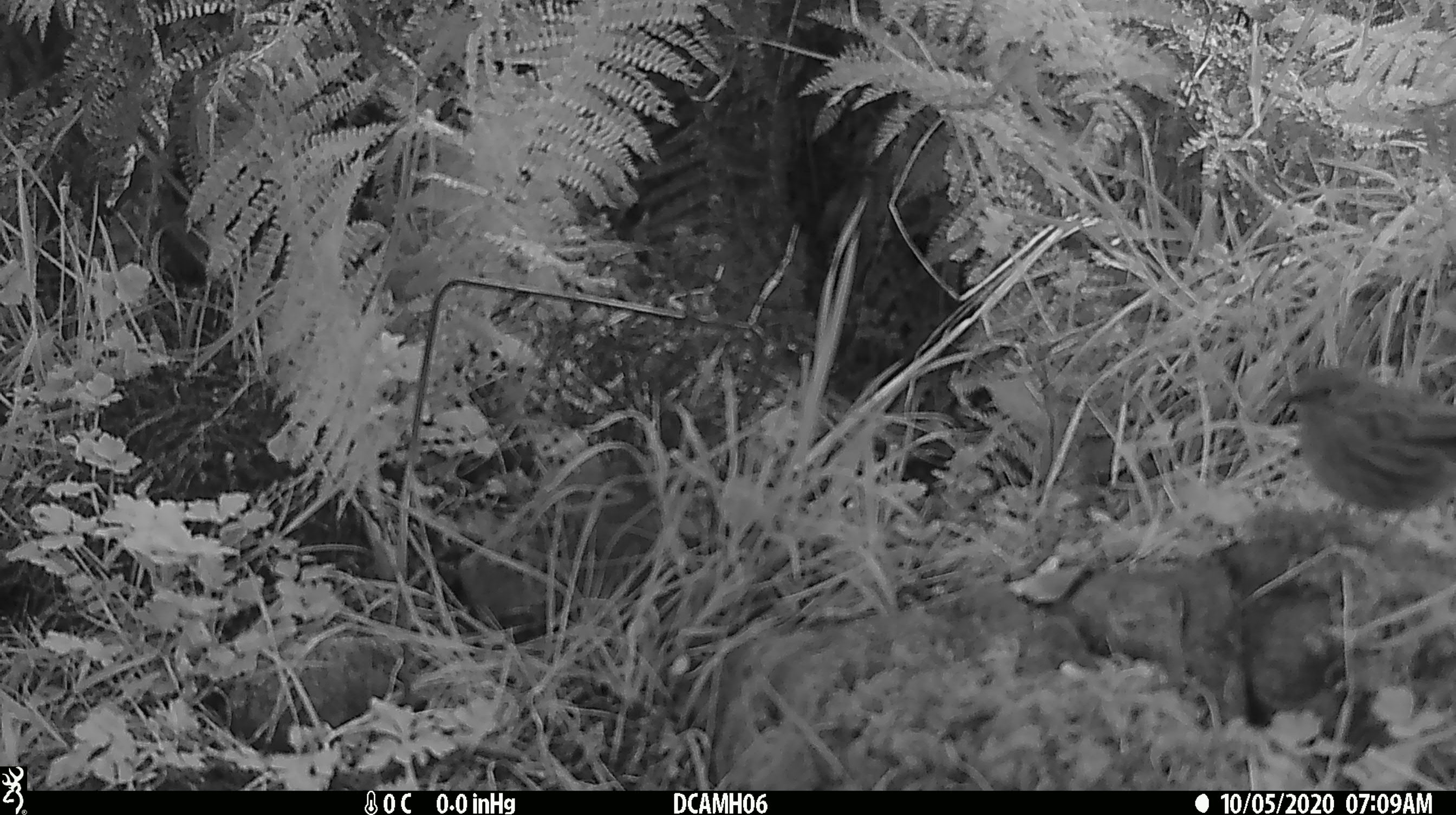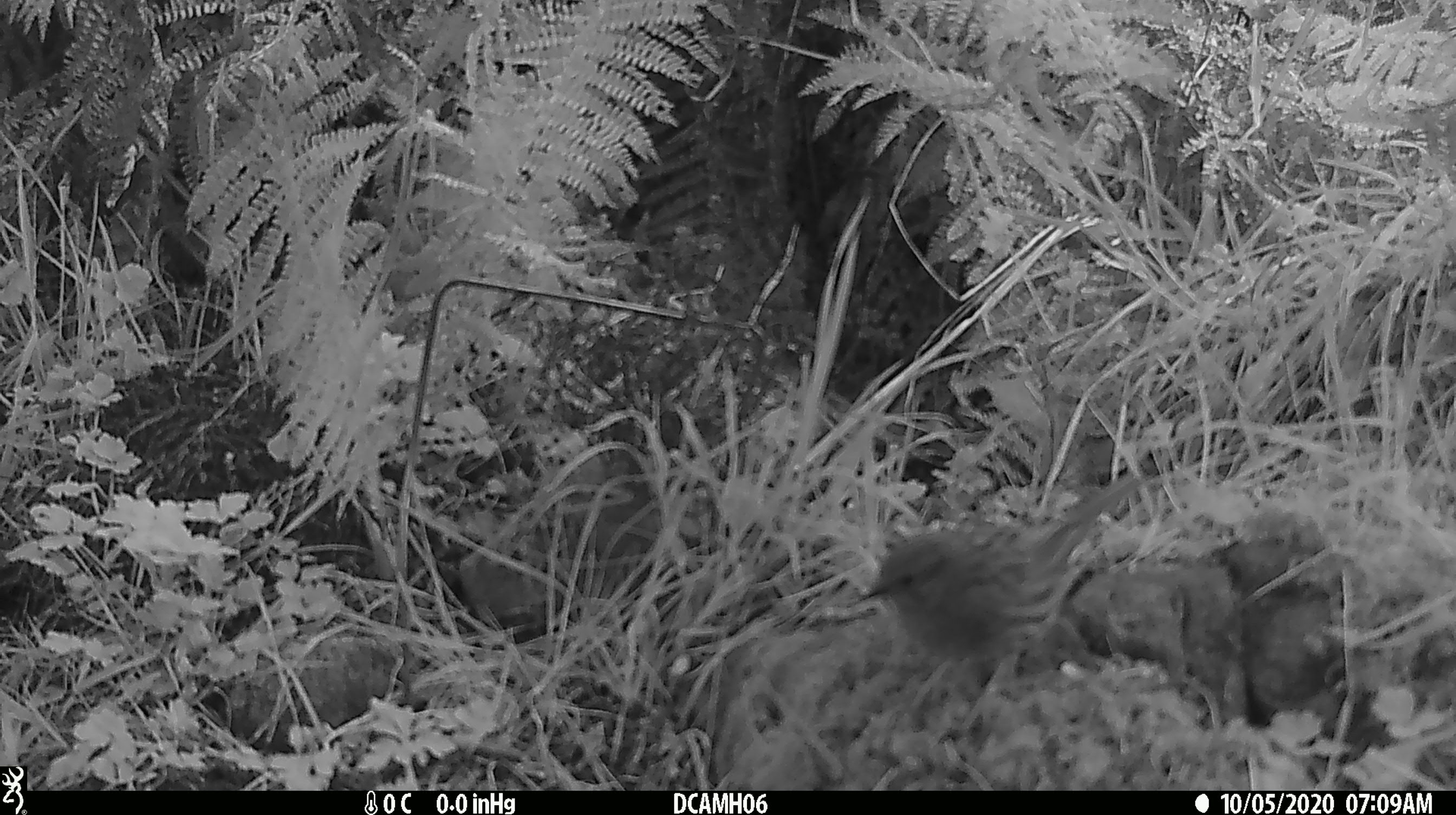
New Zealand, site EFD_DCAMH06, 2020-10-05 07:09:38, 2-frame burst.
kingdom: Animalia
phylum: Chordata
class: Aves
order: Passeriformes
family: Prunellidae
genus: Prunella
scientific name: Prunella modularis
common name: dunnock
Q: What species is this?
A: Dunnock (Prunella modularis).